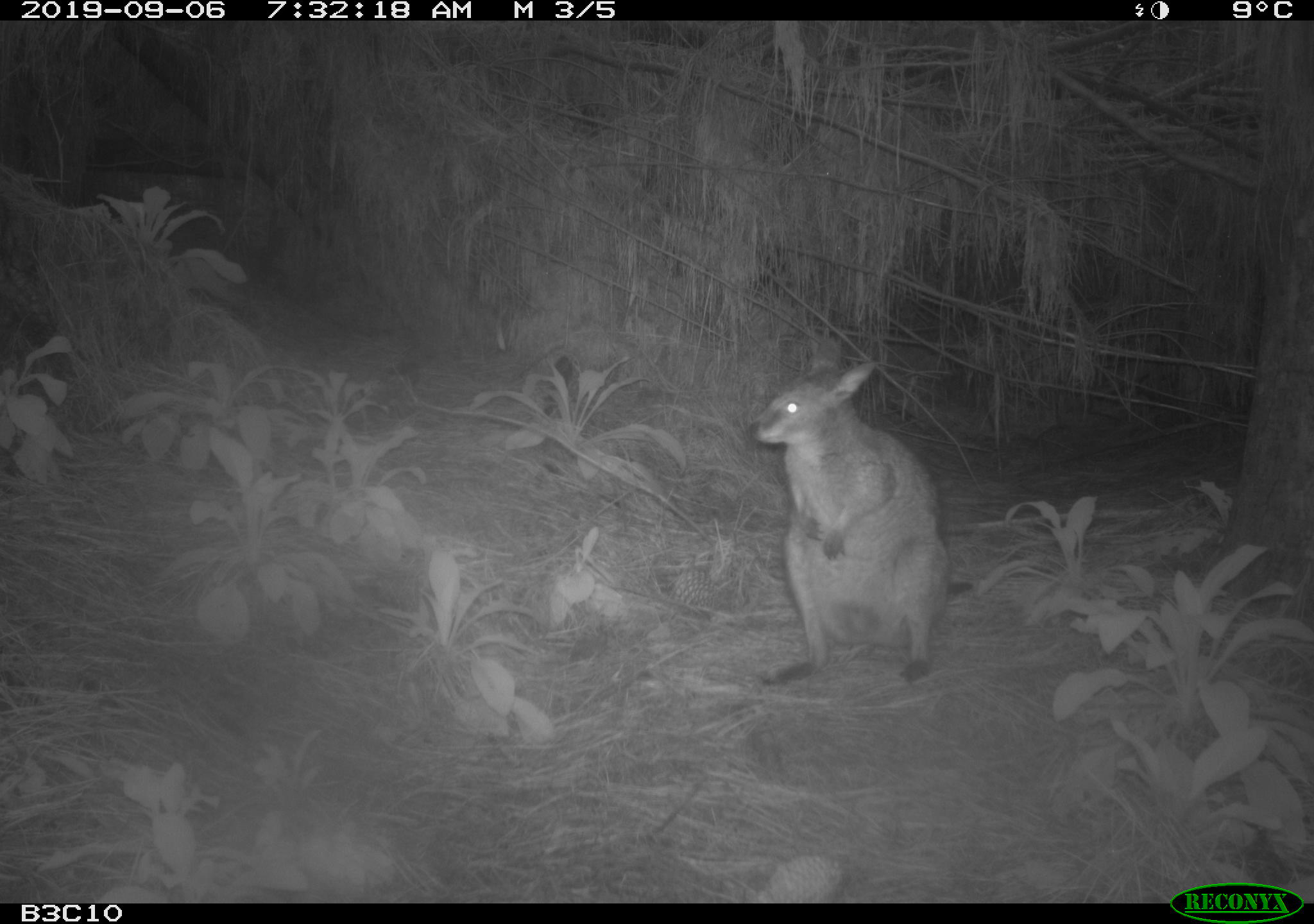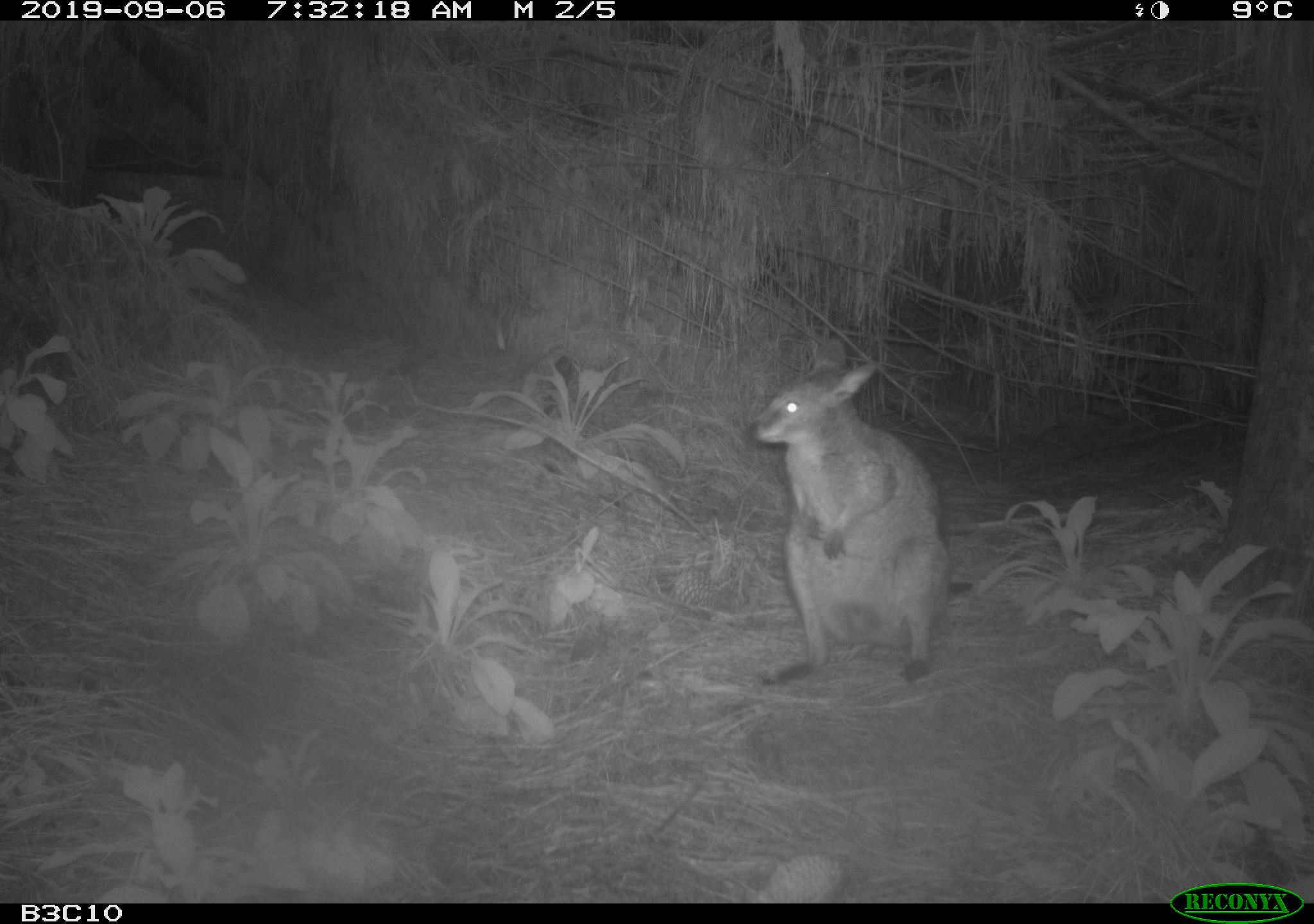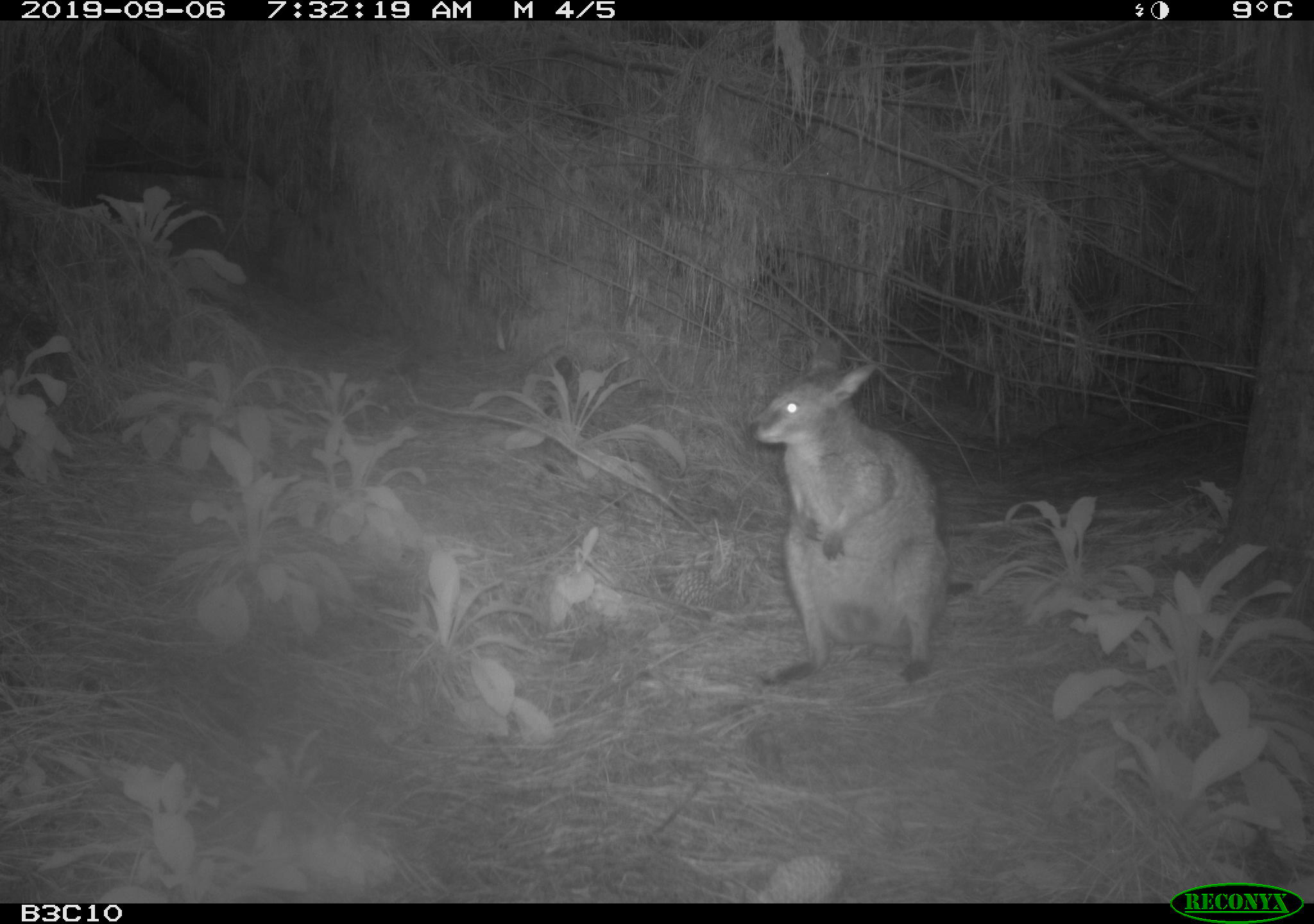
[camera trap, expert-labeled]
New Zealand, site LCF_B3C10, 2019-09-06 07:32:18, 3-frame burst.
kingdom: Animalia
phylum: Chordata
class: Mammalia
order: Diprotodontia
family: Macropodidae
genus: Notamacropus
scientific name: Notamacropus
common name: wallaby